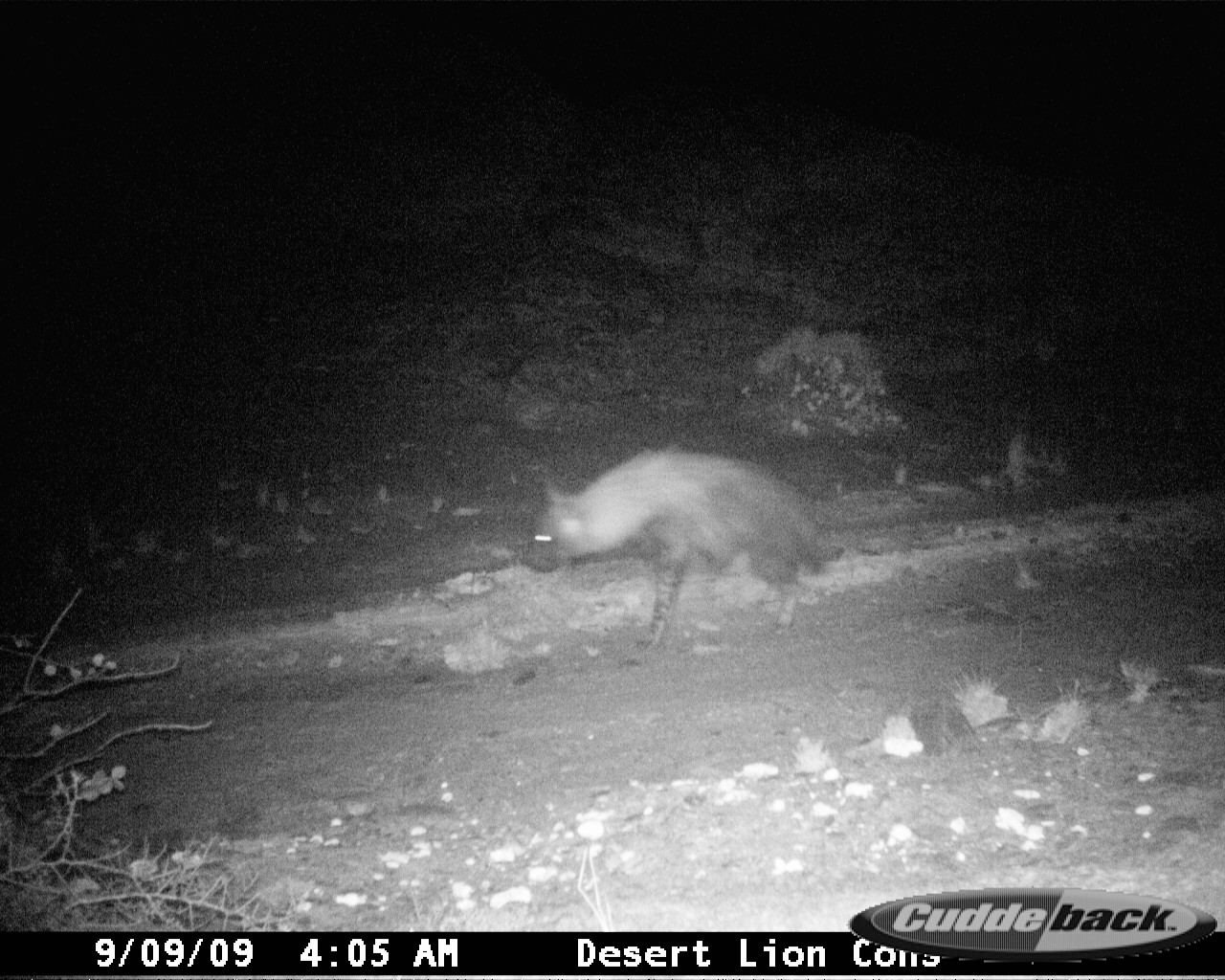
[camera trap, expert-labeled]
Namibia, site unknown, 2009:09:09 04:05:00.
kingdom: Animalia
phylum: Chordata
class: Mammalia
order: Carnivora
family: Hyaenidae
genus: Parahyaena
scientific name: Parahyaena brunnea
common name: brown hyena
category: hyaena brunnea